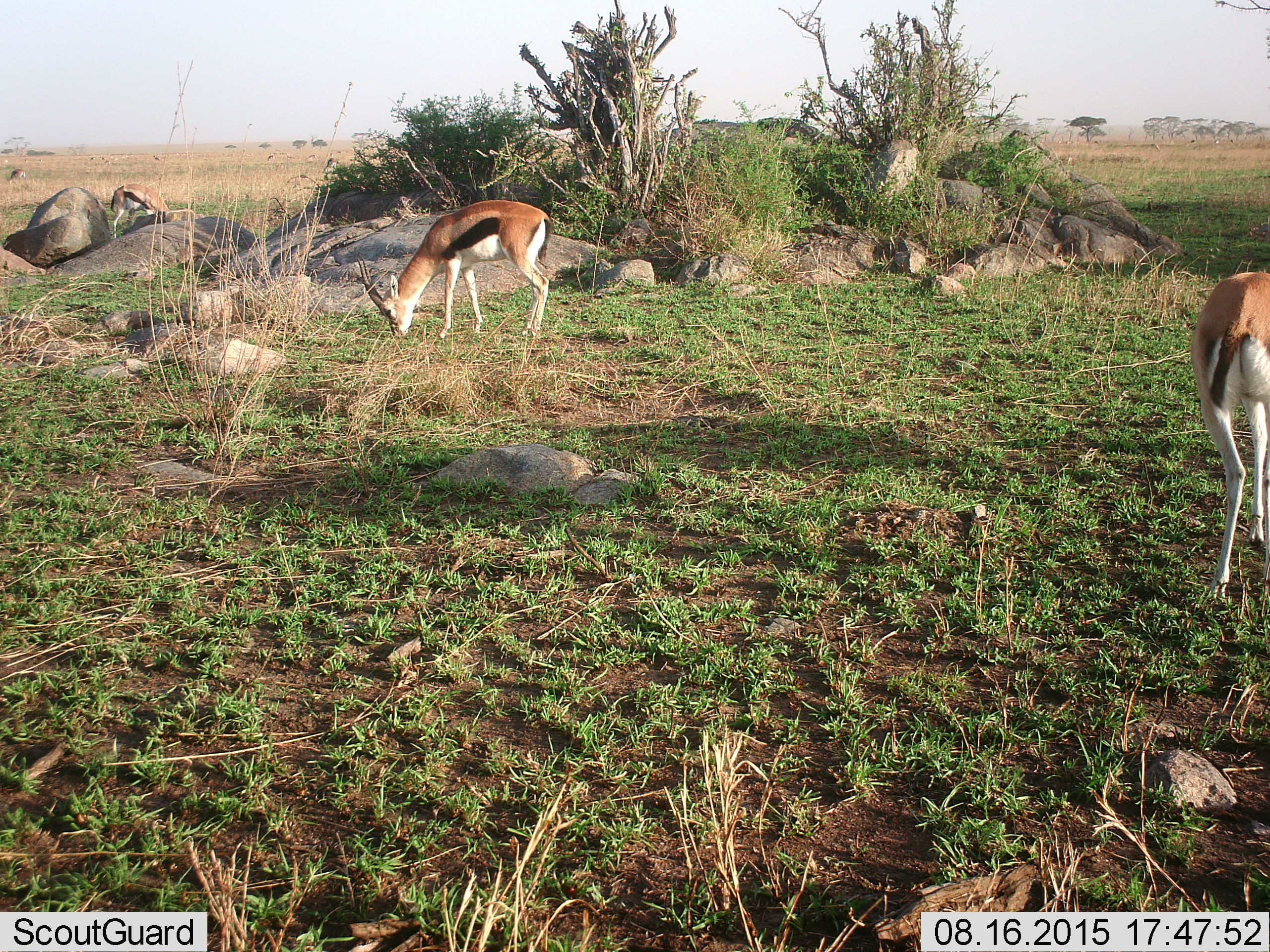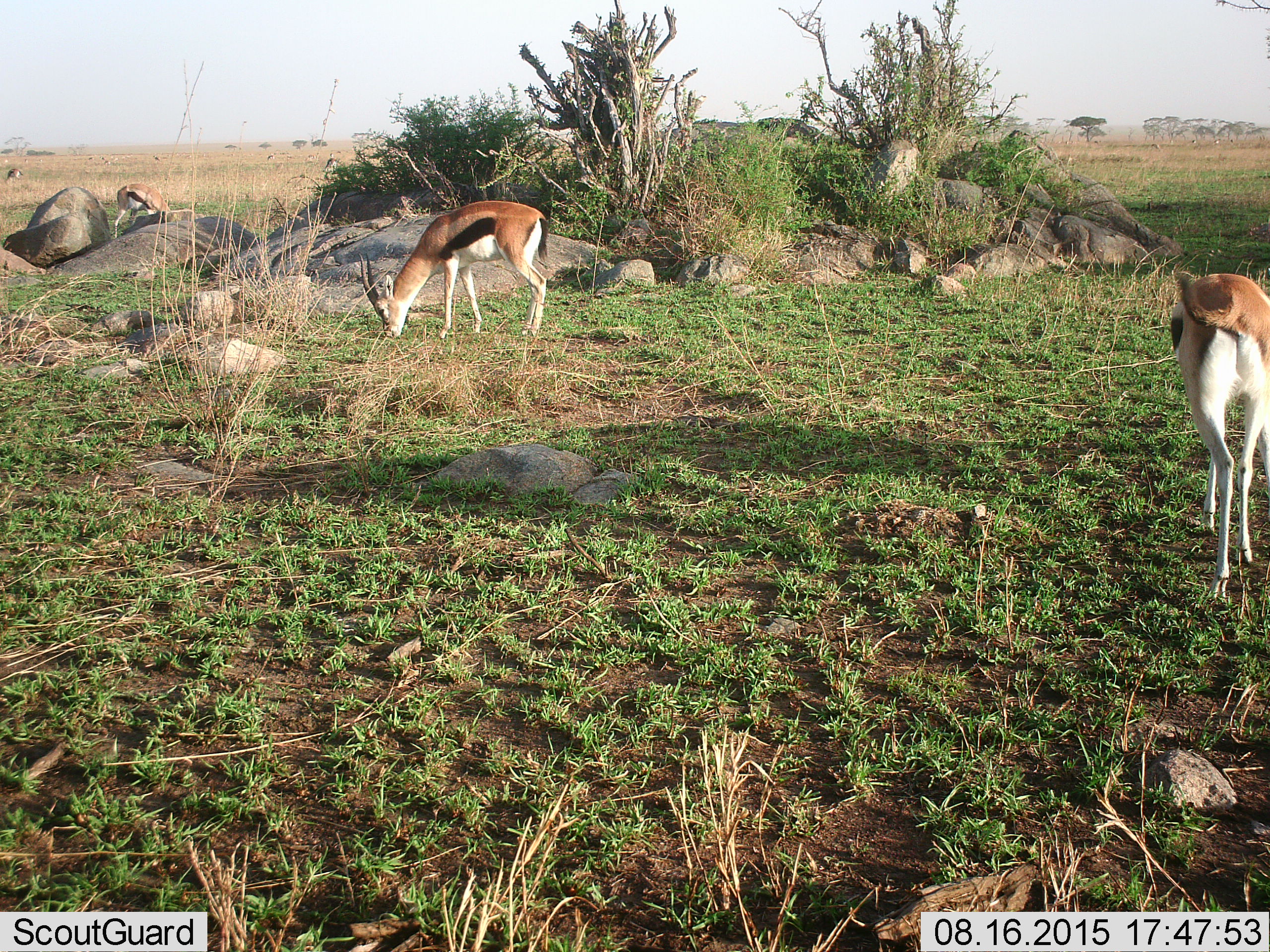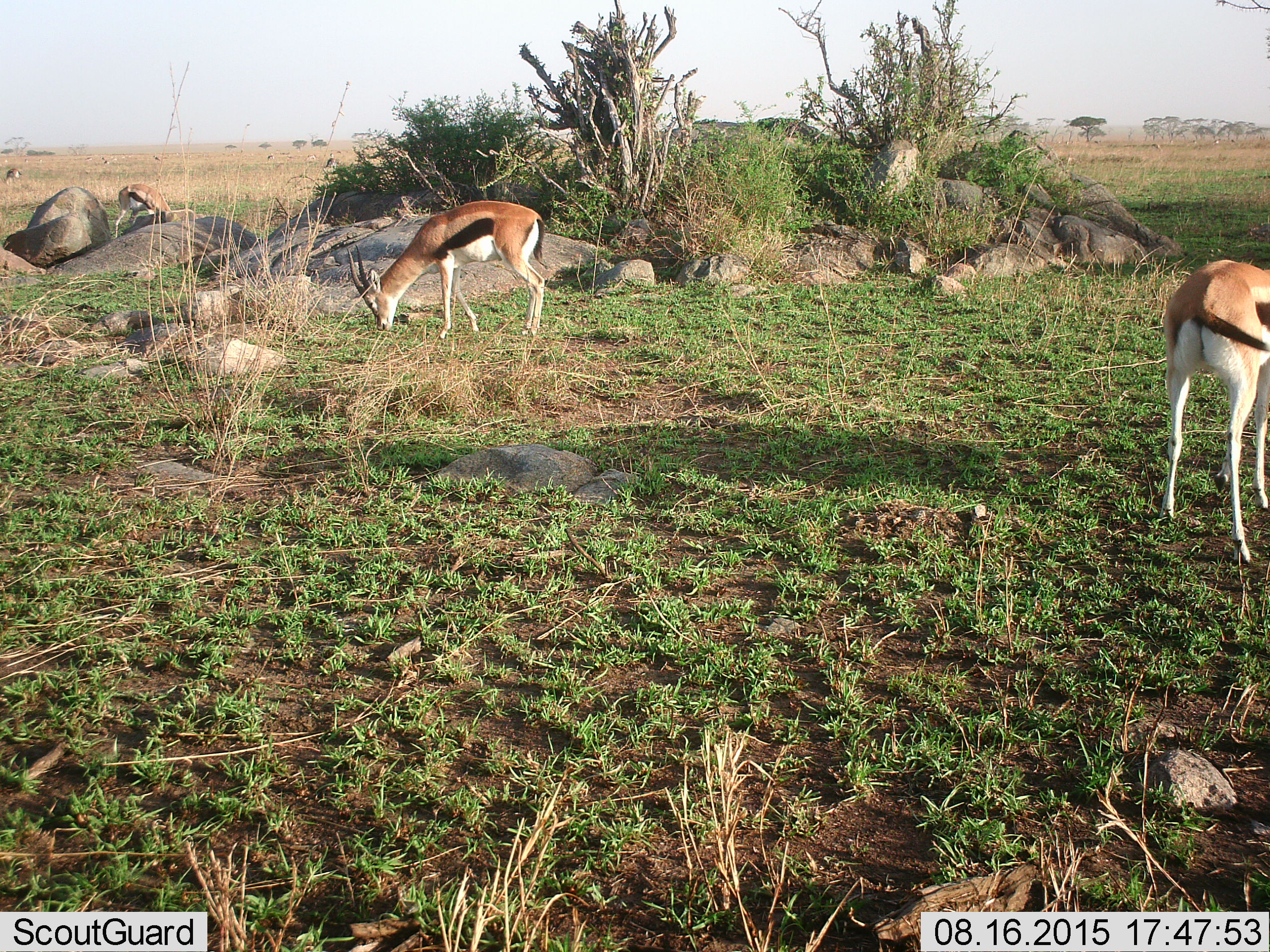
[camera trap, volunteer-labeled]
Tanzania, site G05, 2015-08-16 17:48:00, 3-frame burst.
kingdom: Animalia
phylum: Chordata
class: Mammalia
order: Artiodactyla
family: Bovidae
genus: Eudorcas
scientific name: Eudorcas thomsonii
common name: thomson's gazelle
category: gazellethomsons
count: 11-50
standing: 39%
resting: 0%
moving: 28%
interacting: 0%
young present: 0%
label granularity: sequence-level